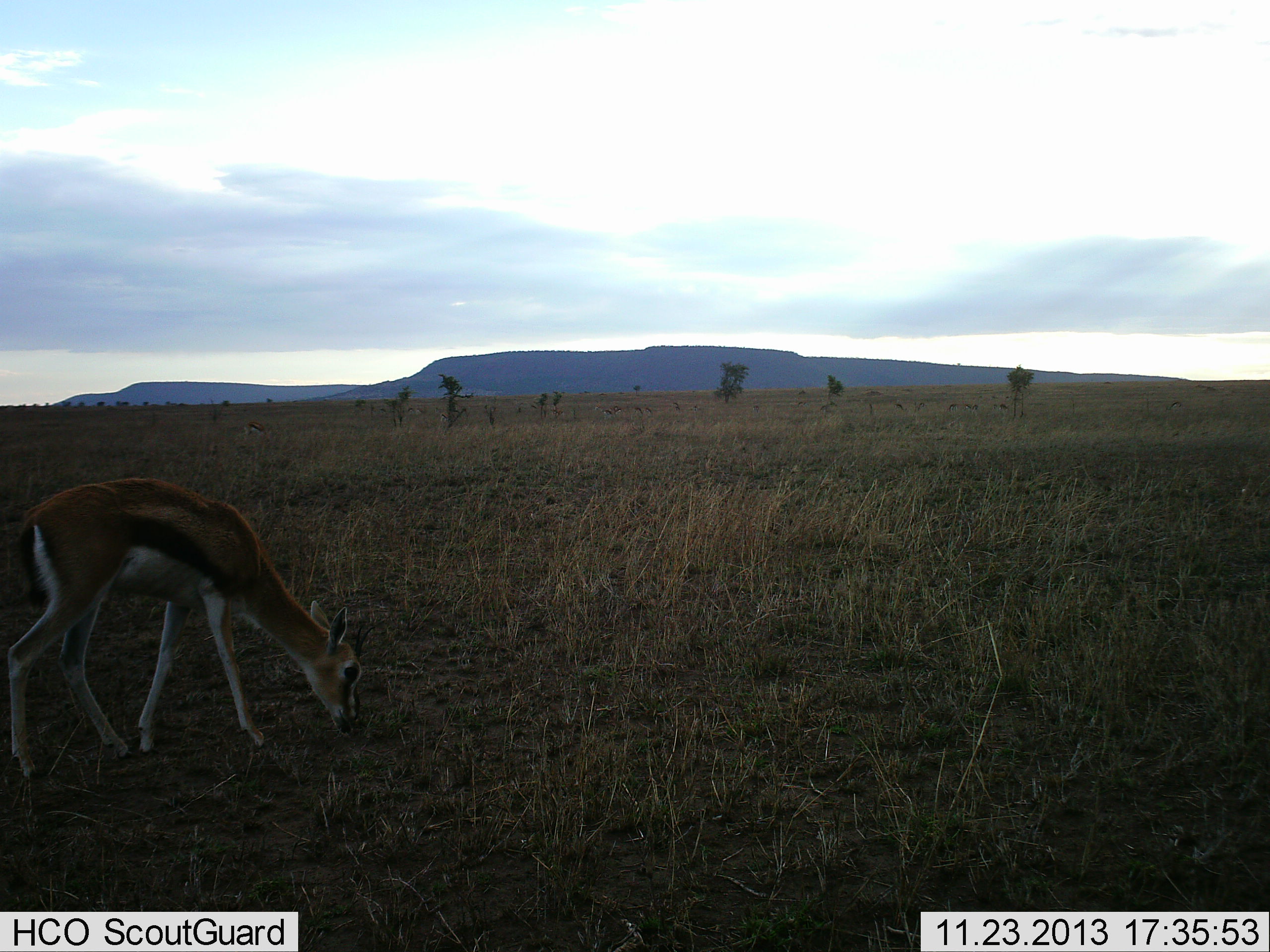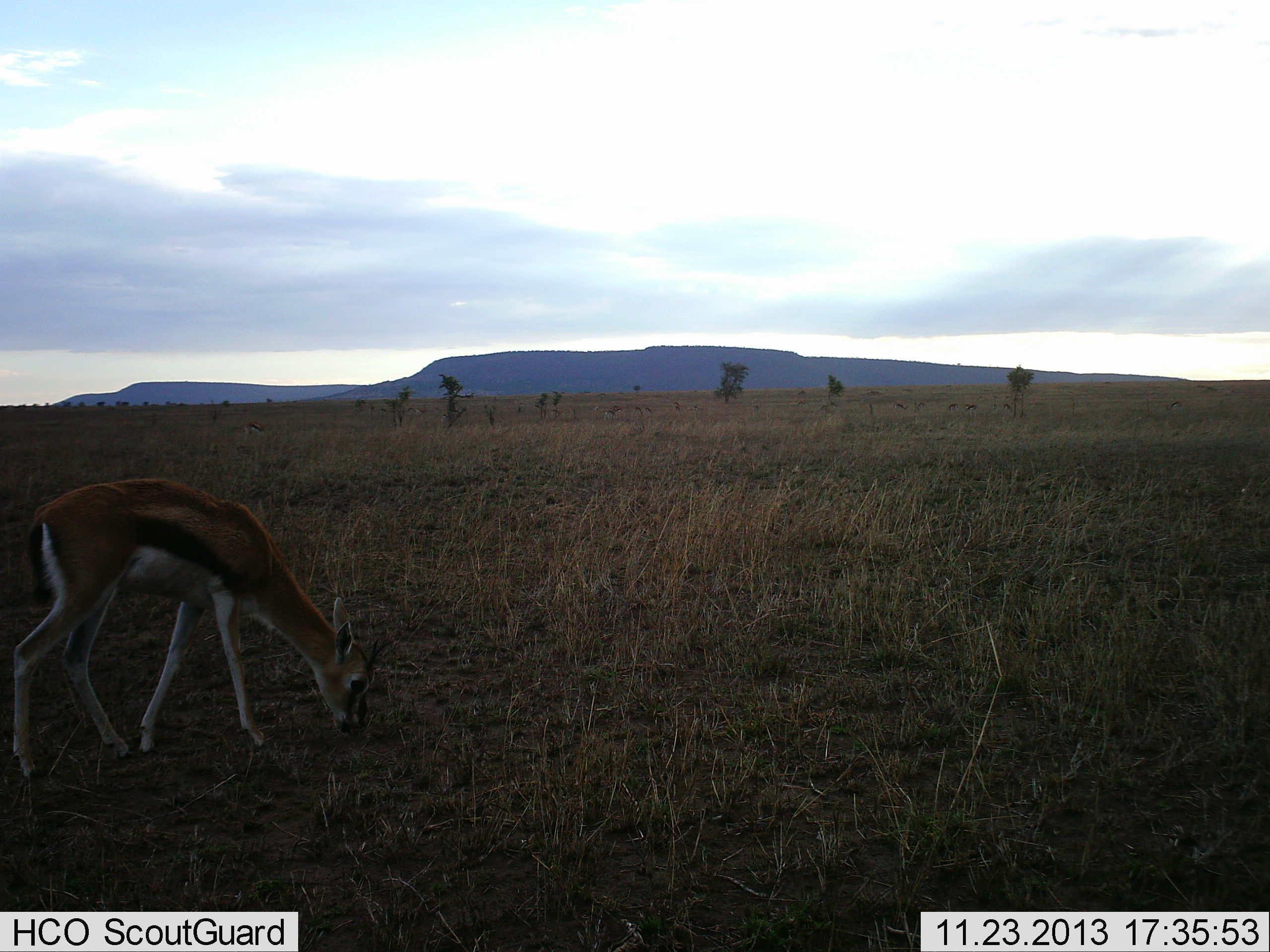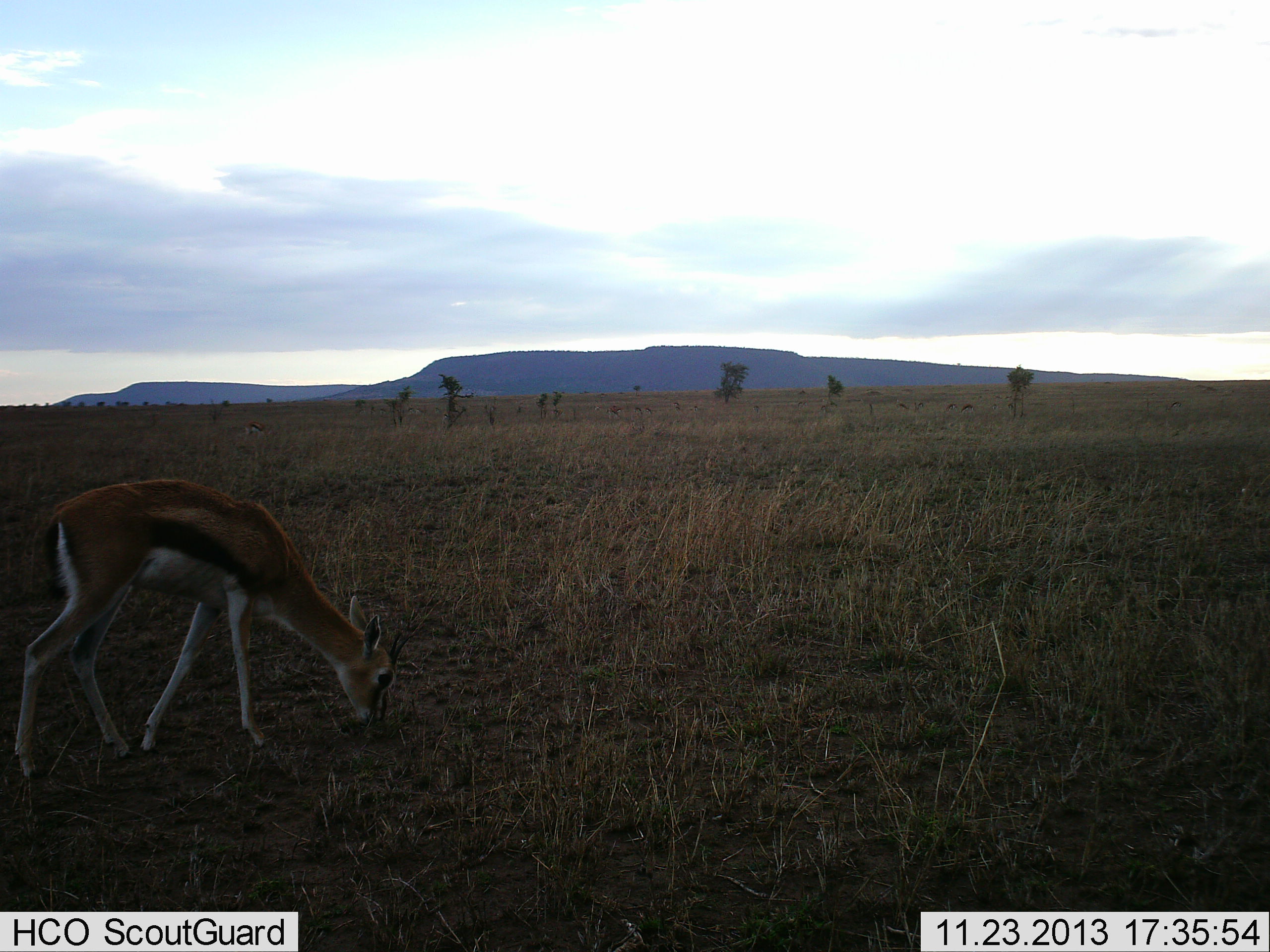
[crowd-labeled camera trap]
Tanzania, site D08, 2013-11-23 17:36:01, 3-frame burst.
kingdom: Animalia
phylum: Chordata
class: Mammalia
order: Artiodactyla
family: Bovidae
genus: Eudorcas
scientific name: Eudorcas thomsonii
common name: thomson's gazelle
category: gazellethomsons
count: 1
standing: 0%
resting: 0%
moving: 0%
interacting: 0%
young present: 0%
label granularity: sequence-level